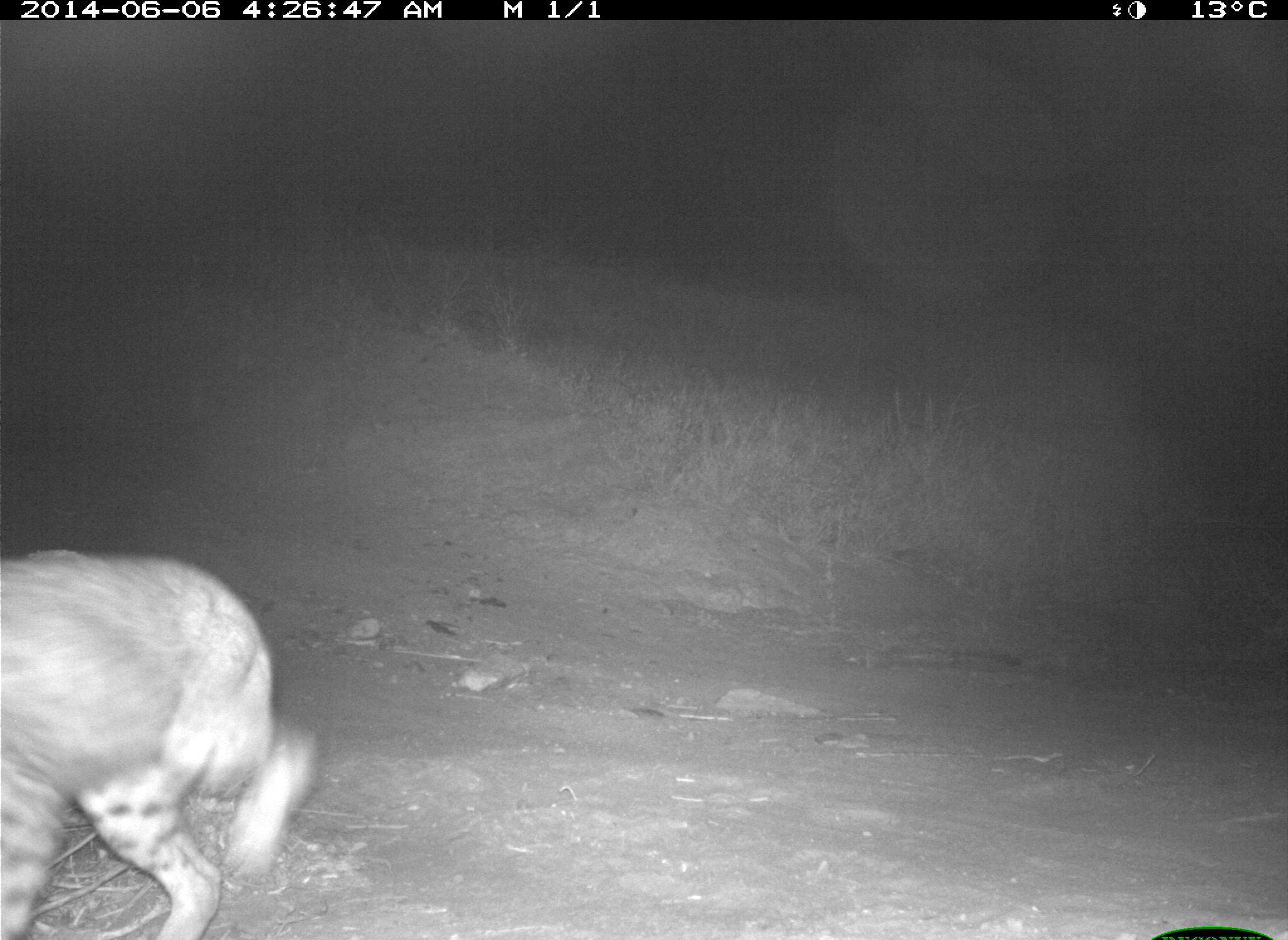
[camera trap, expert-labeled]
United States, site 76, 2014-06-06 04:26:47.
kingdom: Animalia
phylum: Chordata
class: Mammalia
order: Carnivora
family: Felidae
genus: Lynx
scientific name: Lynx rufus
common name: bobcat